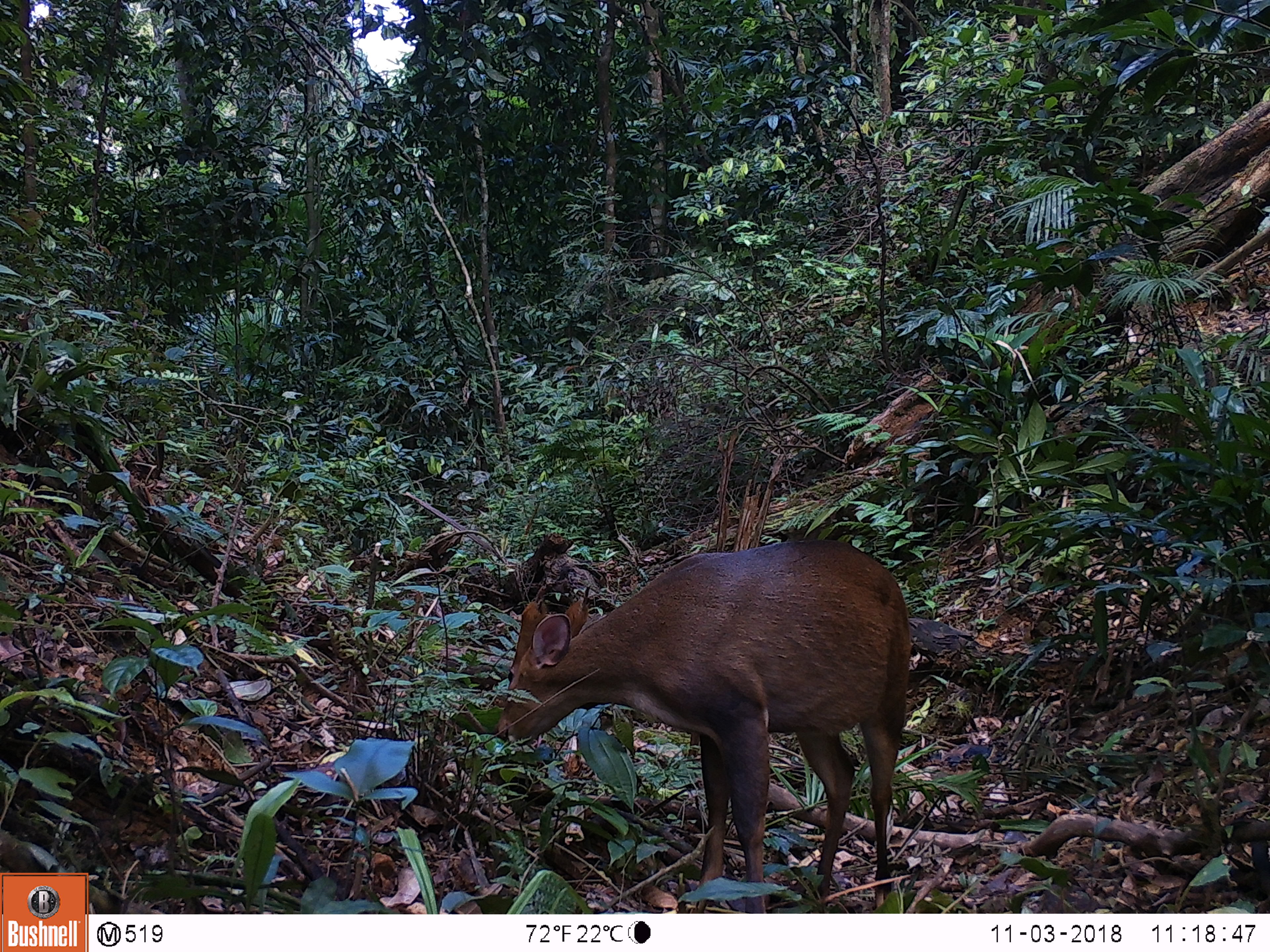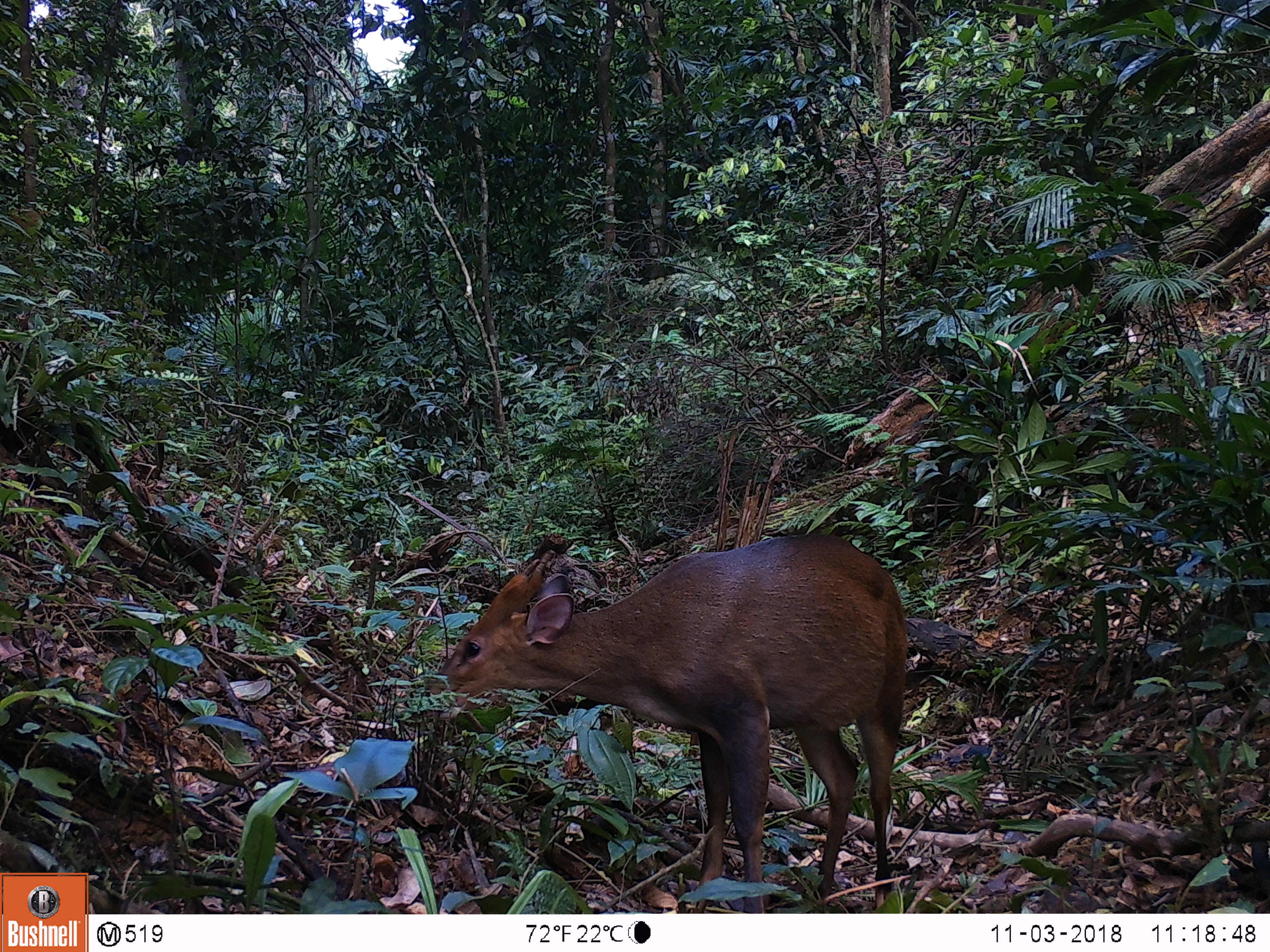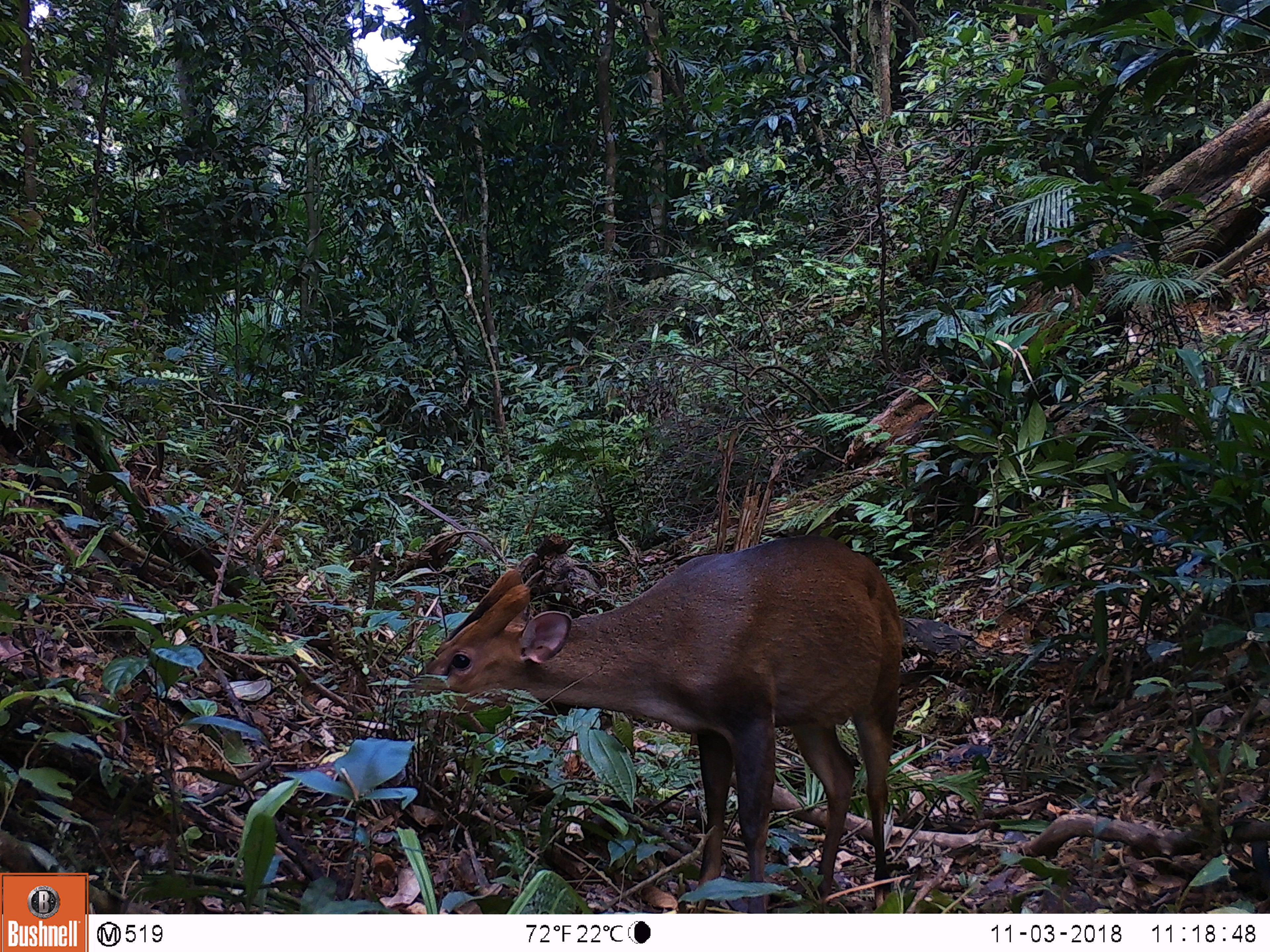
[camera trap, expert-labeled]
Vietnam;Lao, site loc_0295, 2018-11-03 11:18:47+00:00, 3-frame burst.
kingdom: Animalia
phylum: Chordata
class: Mammalia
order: Artiodactyla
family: Cervidae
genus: Muntiacus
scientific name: Muntiacus vuquangensis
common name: large-antlered muntjac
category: large antlered muntjac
Large antlered muntjac (large-antlered muntjac) (Muntiacus vuquangensis). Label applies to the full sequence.